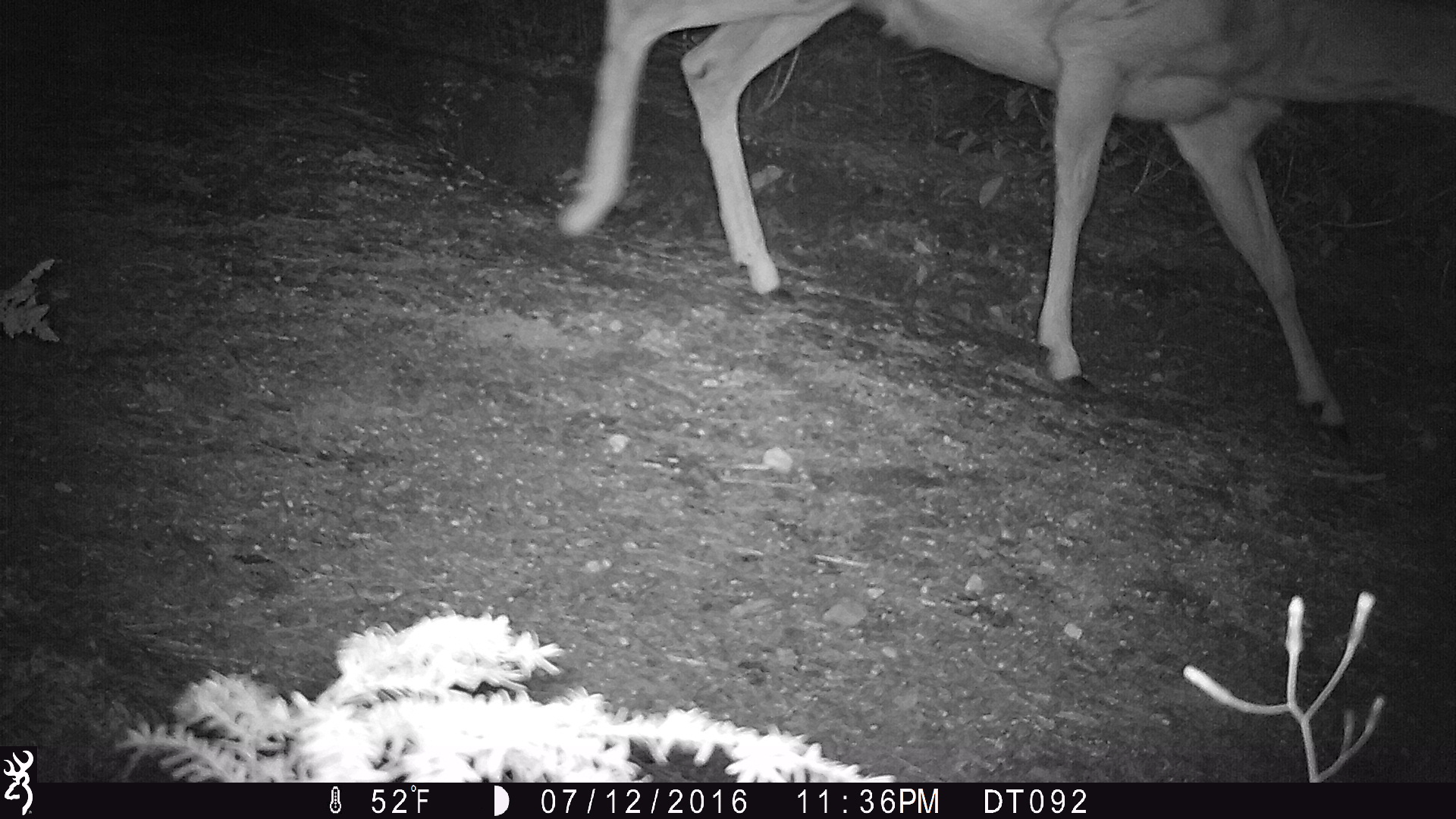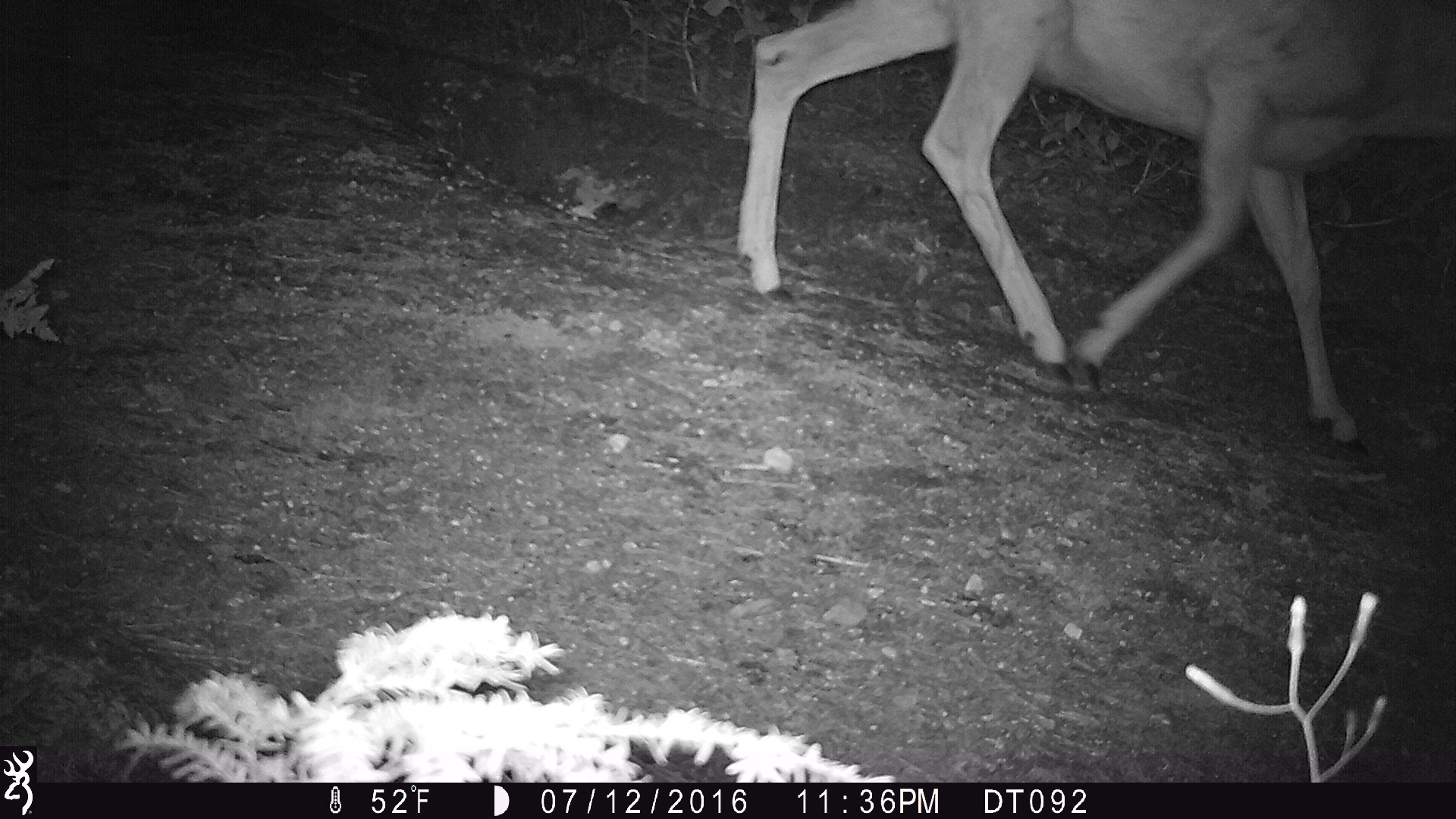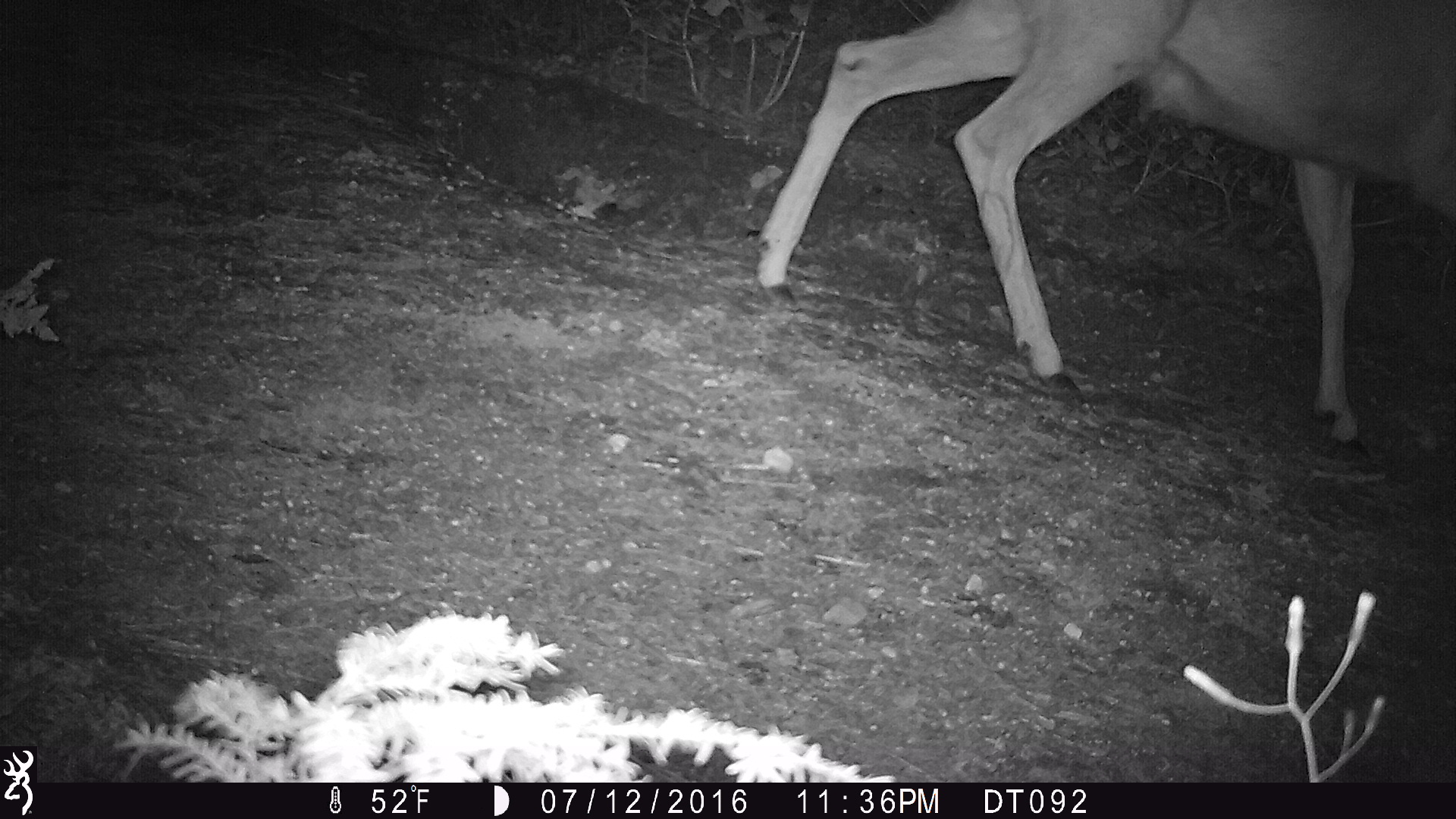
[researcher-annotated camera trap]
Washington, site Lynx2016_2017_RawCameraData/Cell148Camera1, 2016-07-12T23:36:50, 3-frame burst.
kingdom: Animalia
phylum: Chordata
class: Mammalia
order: Artiodactyla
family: Cervidae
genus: Odocoileus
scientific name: Odocoileus hemionus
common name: mule deer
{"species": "Odocoileus hemionus (mule deer)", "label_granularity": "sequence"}